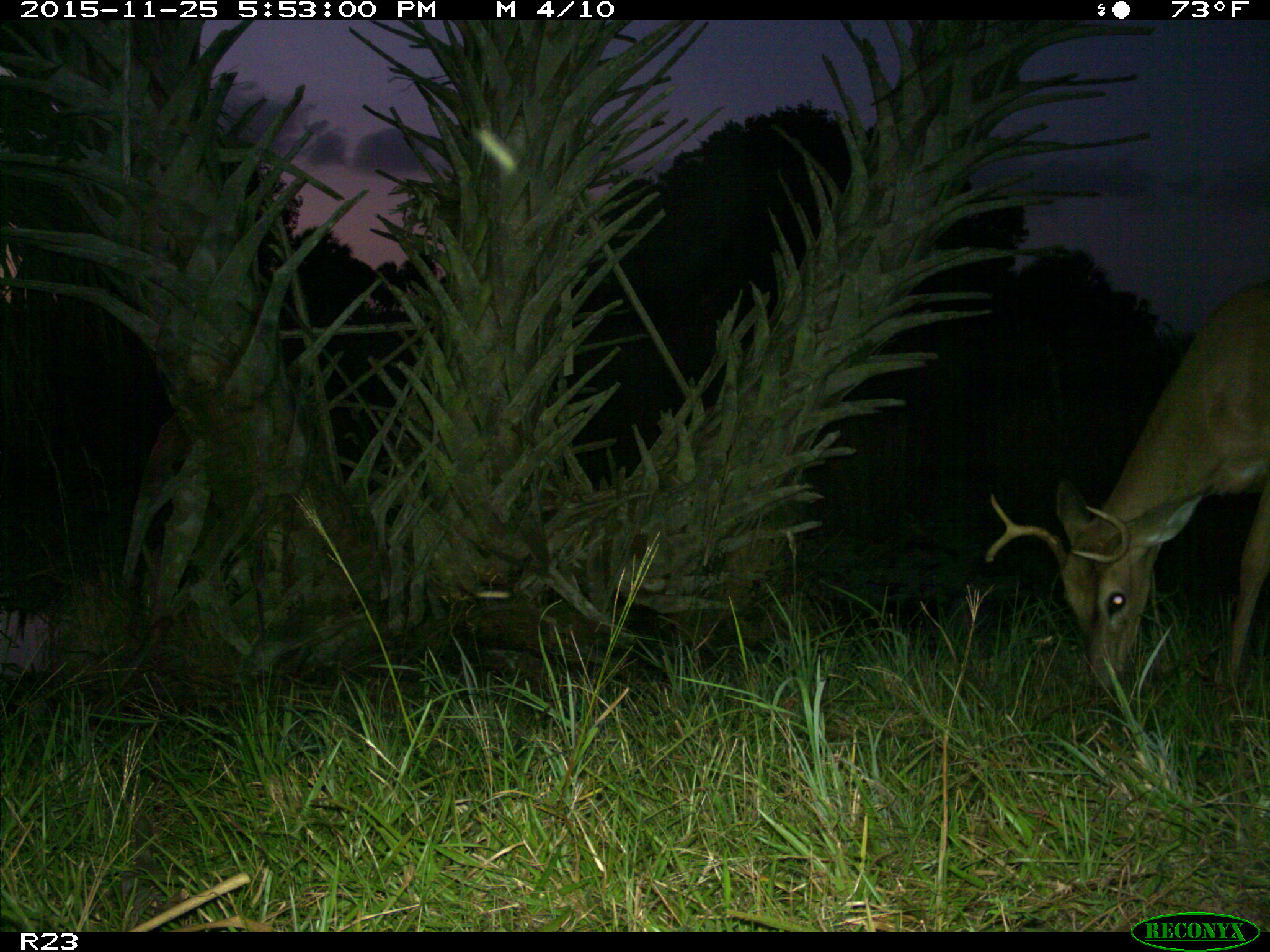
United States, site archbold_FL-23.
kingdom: Animalia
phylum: Chordata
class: Mammalia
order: Artiodactyla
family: Cervidae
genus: Odocoileus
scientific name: Odocoileus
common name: deer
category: unidentified deer